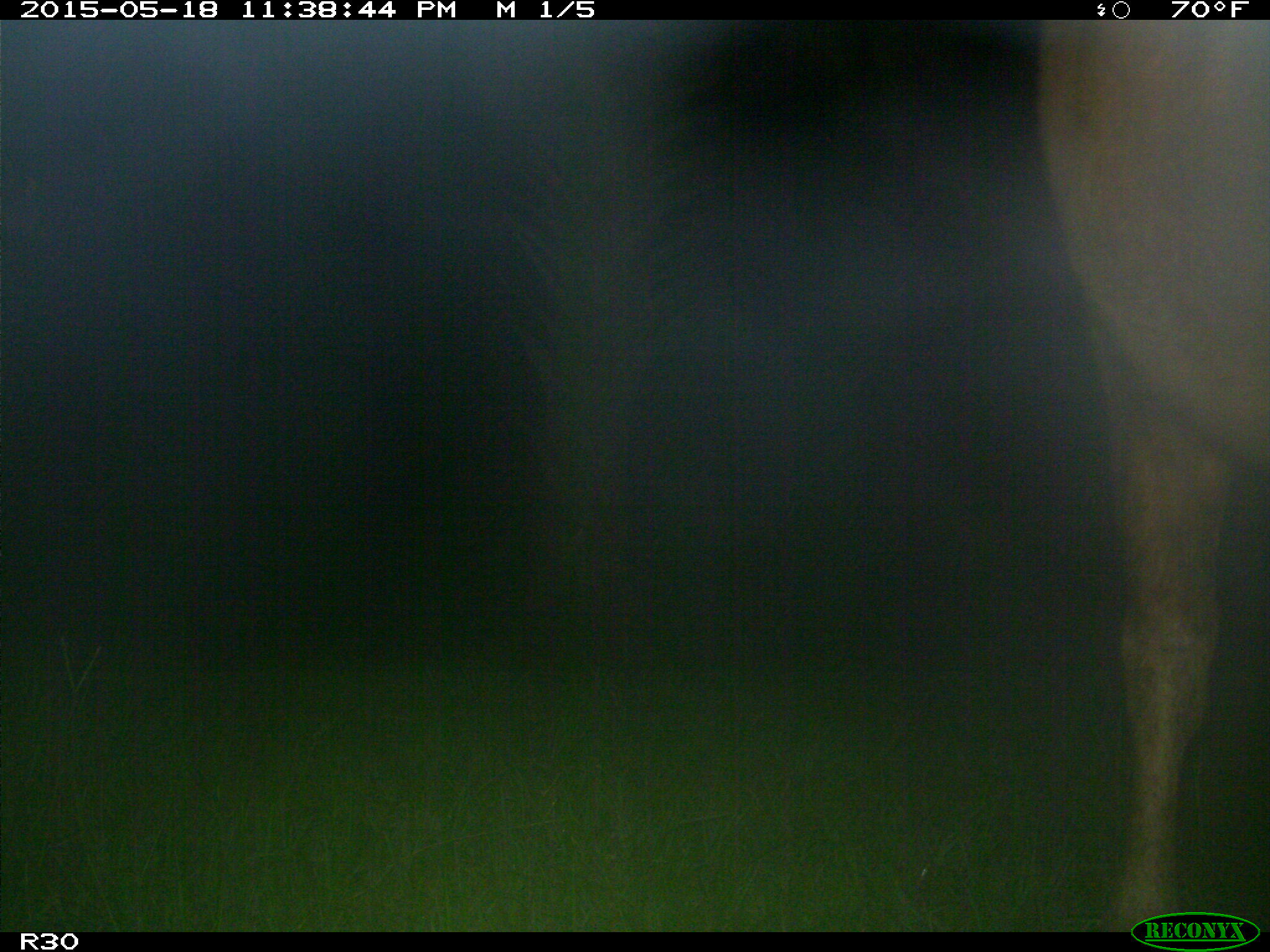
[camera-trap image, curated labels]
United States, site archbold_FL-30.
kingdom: Animalia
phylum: Chordata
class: Mammalia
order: Artiodactyla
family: Bovidae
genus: Bos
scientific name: Bos taurus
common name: domestic cow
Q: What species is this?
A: Bos taurus (domestic cow).